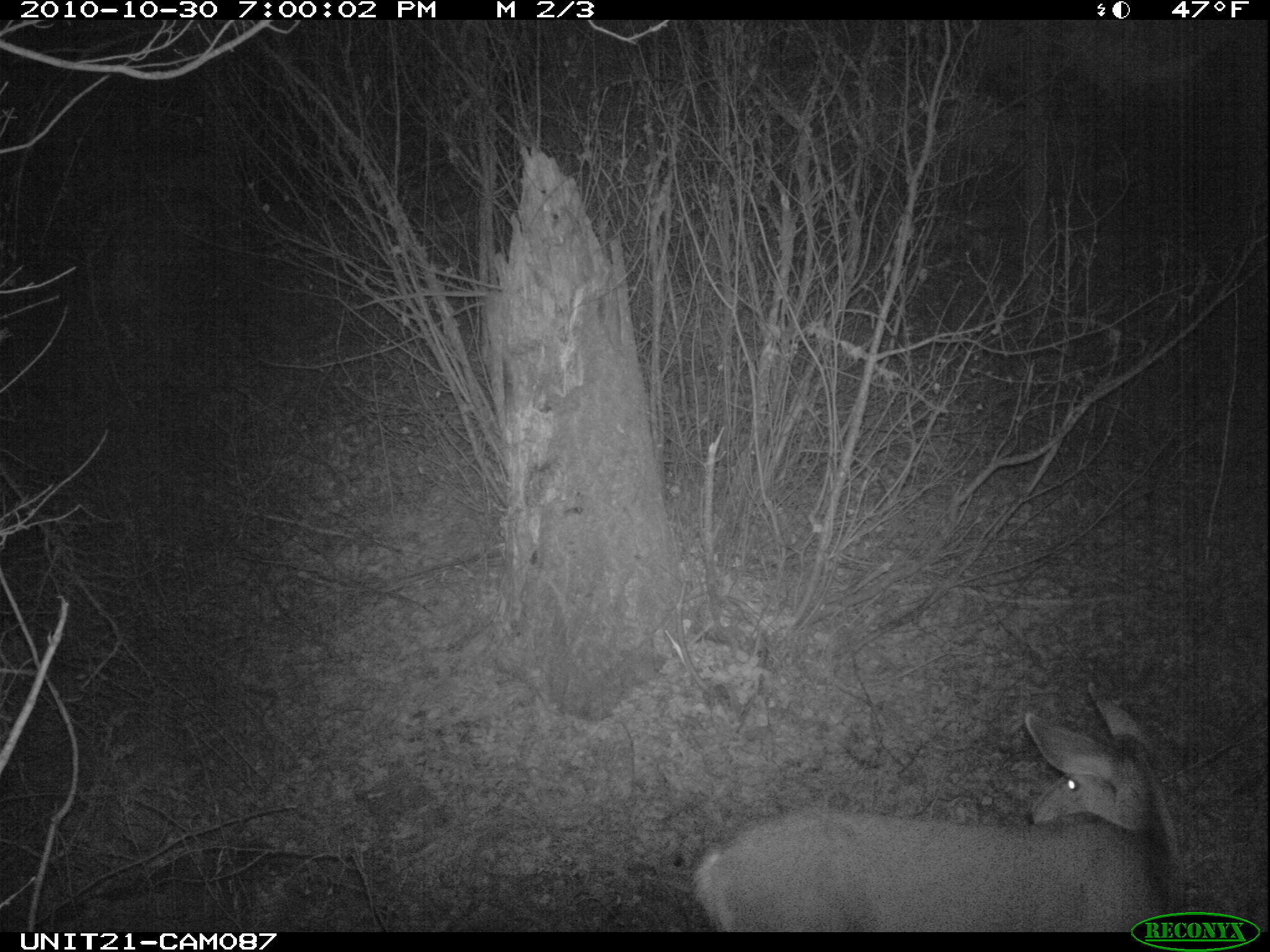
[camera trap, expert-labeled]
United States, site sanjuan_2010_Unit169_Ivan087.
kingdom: Animalia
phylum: Chordata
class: Mammalia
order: Artiodactyla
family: Cervidae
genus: Odocoileus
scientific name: Odocoileus hemionus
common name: mule deer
Odocoileus hemionus (mule deer).